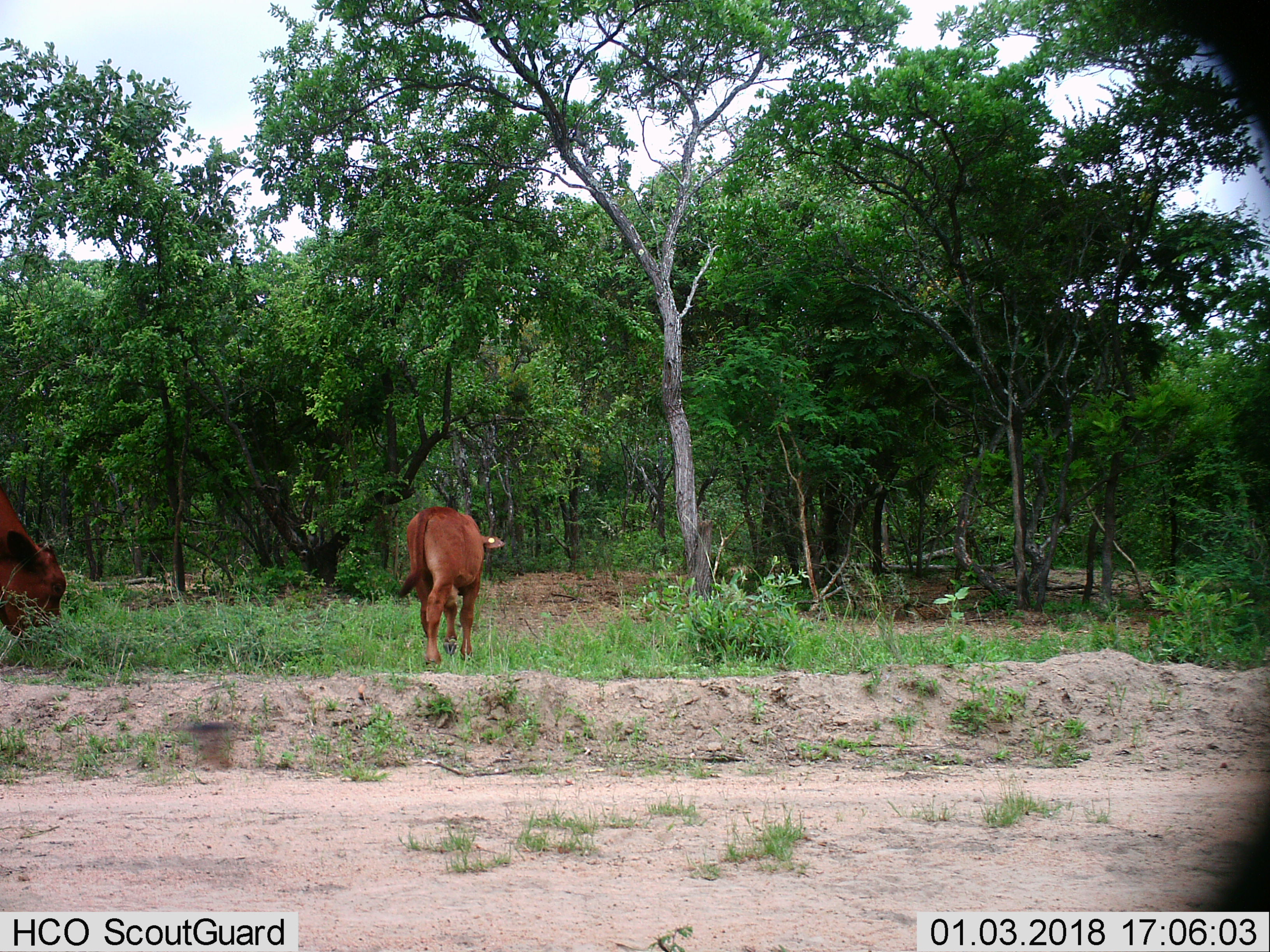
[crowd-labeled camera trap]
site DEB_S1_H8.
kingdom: Animalia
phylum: Chordata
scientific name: Vertebrata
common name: domestic animal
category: domesticanimal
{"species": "domesticanimal (domestic animal) (Vertebrata)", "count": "2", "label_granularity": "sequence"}